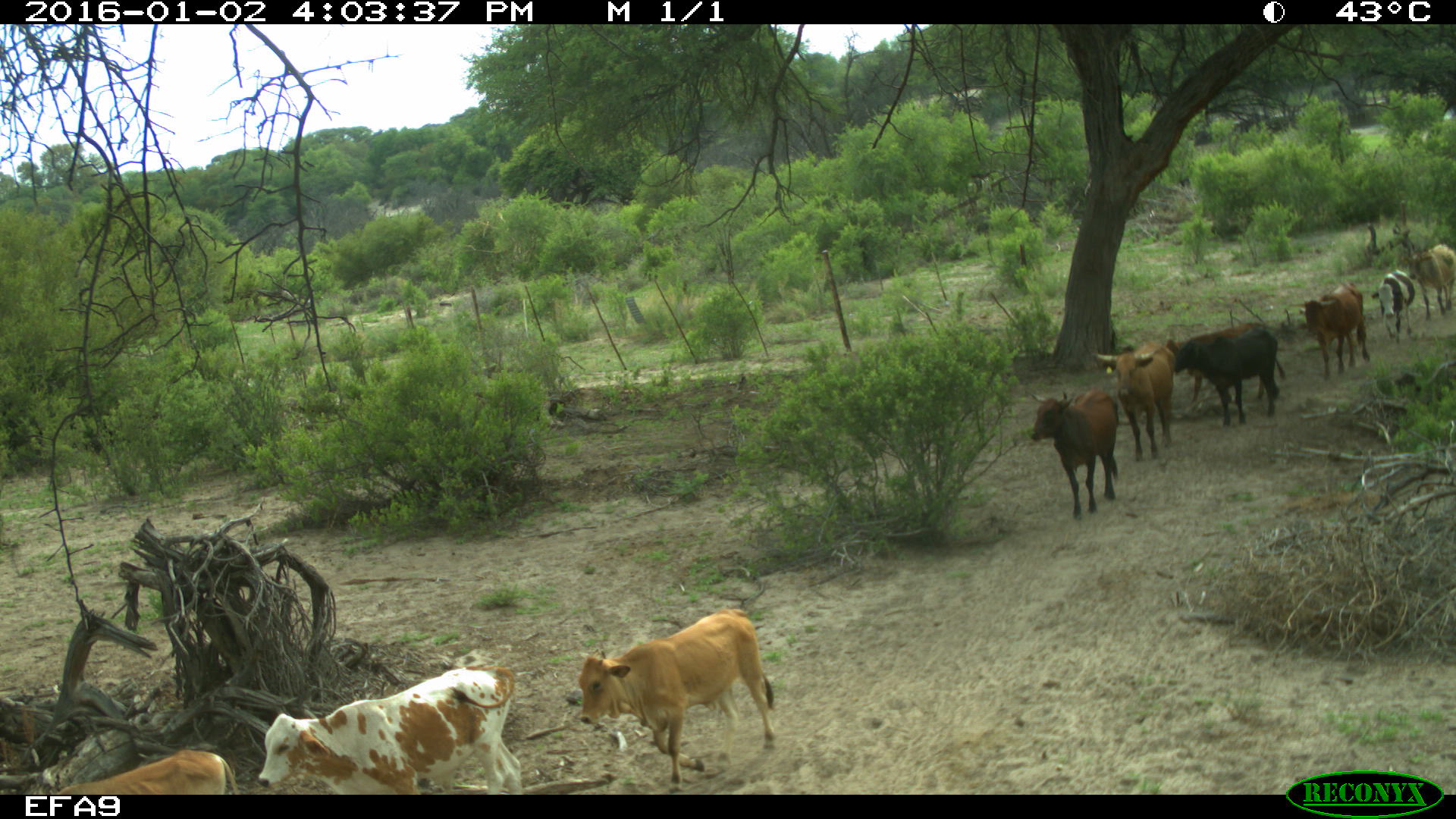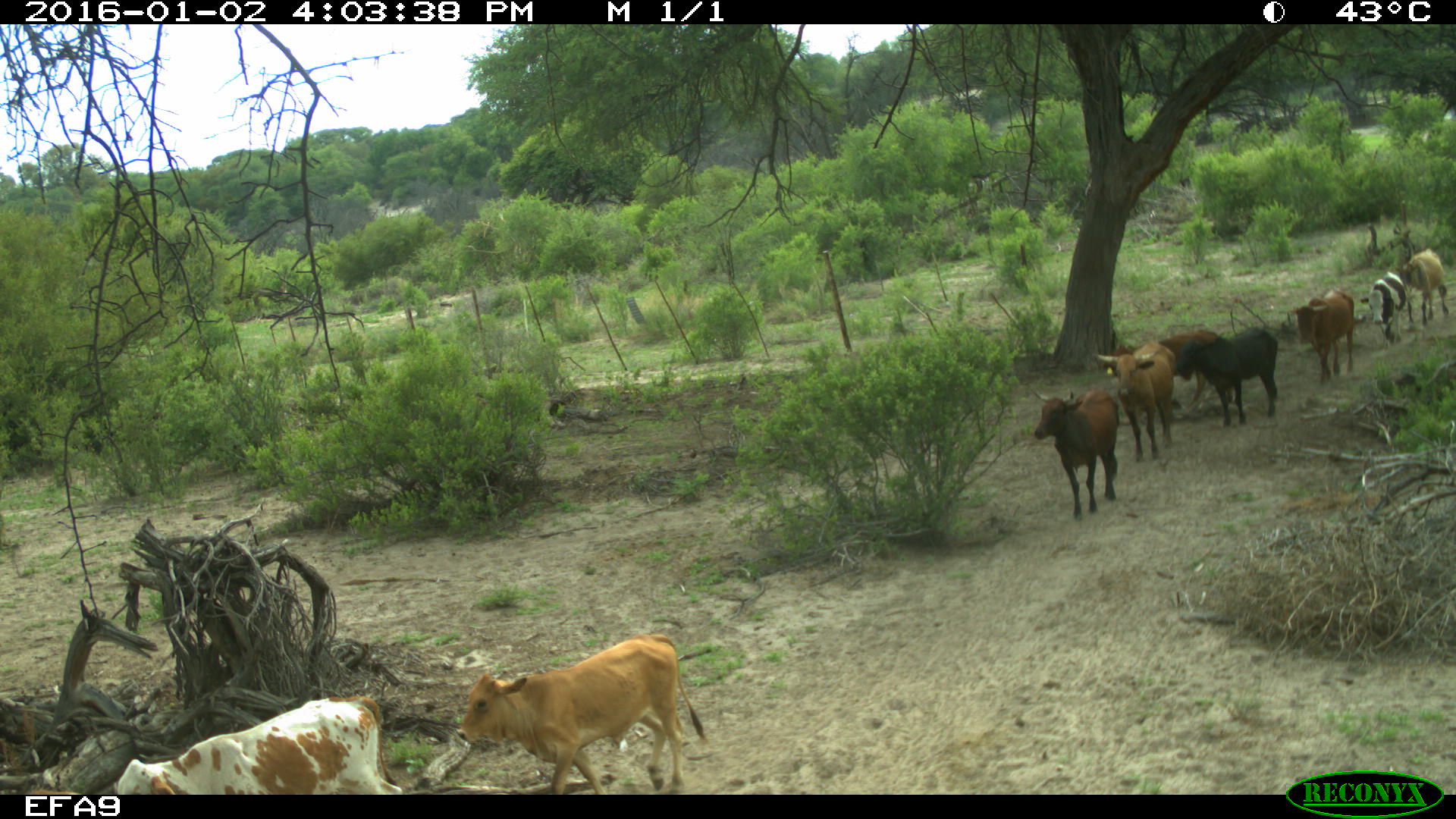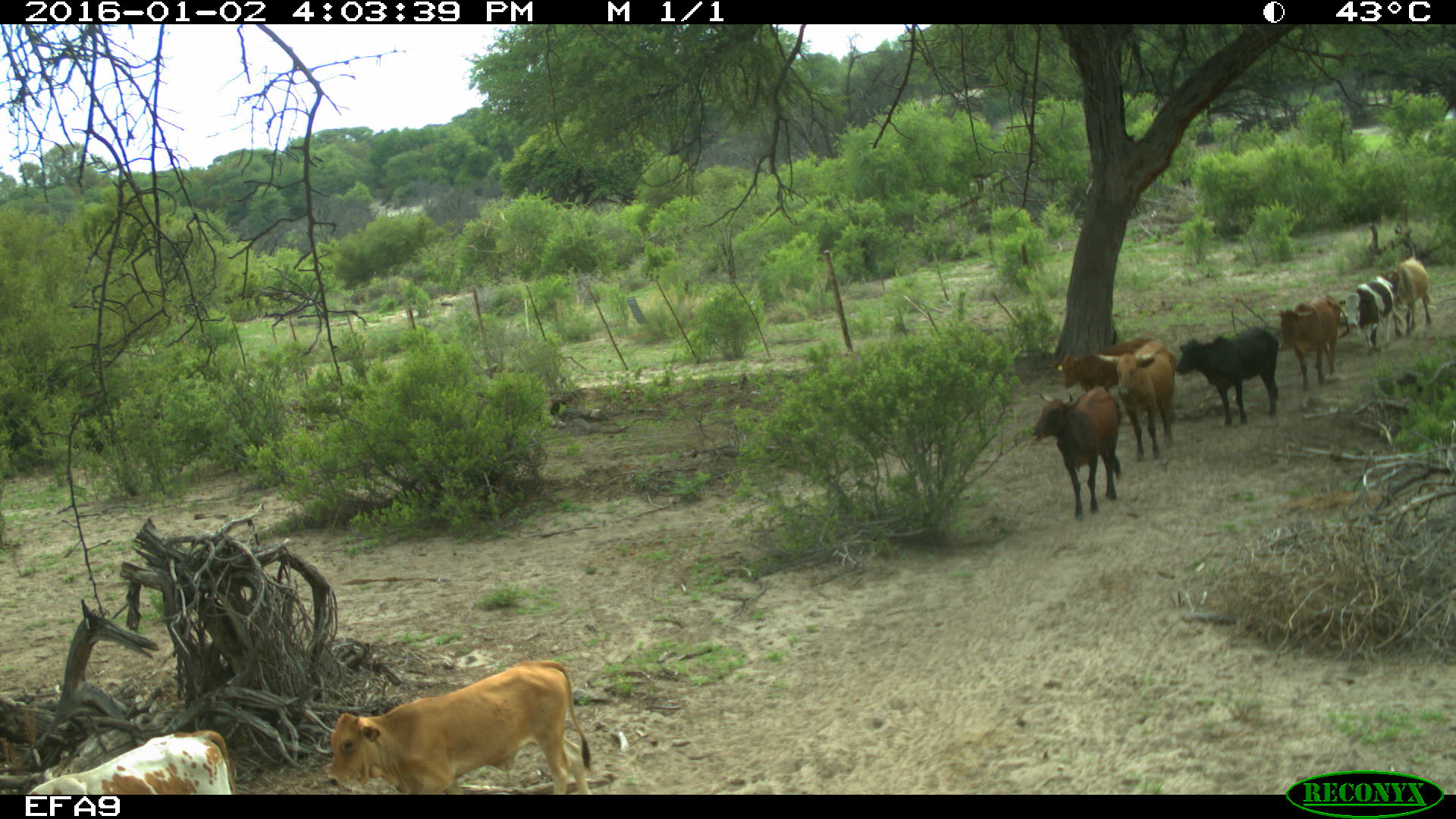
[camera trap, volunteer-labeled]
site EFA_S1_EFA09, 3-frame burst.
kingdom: Animalia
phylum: Chordata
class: Mammalia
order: Artiodactyla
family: Bovidae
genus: Bos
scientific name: Bos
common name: cattle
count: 10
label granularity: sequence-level